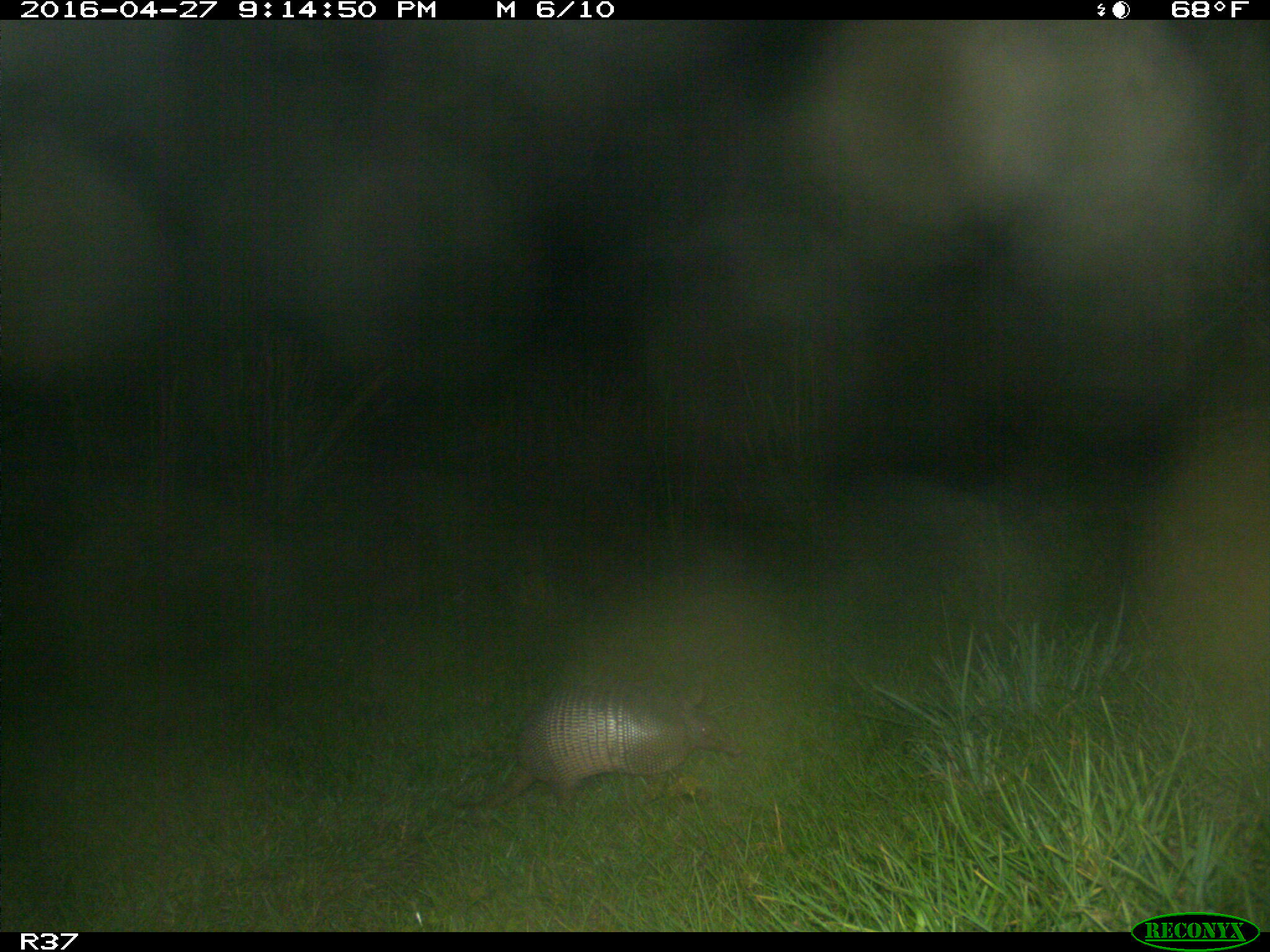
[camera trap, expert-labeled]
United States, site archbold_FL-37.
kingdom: Animalia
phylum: Chordata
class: Mammalia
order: Cingulata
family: Dasypodidae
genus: Dasypus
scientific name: Dasypus novemcinctus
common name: nine-banded armadillo